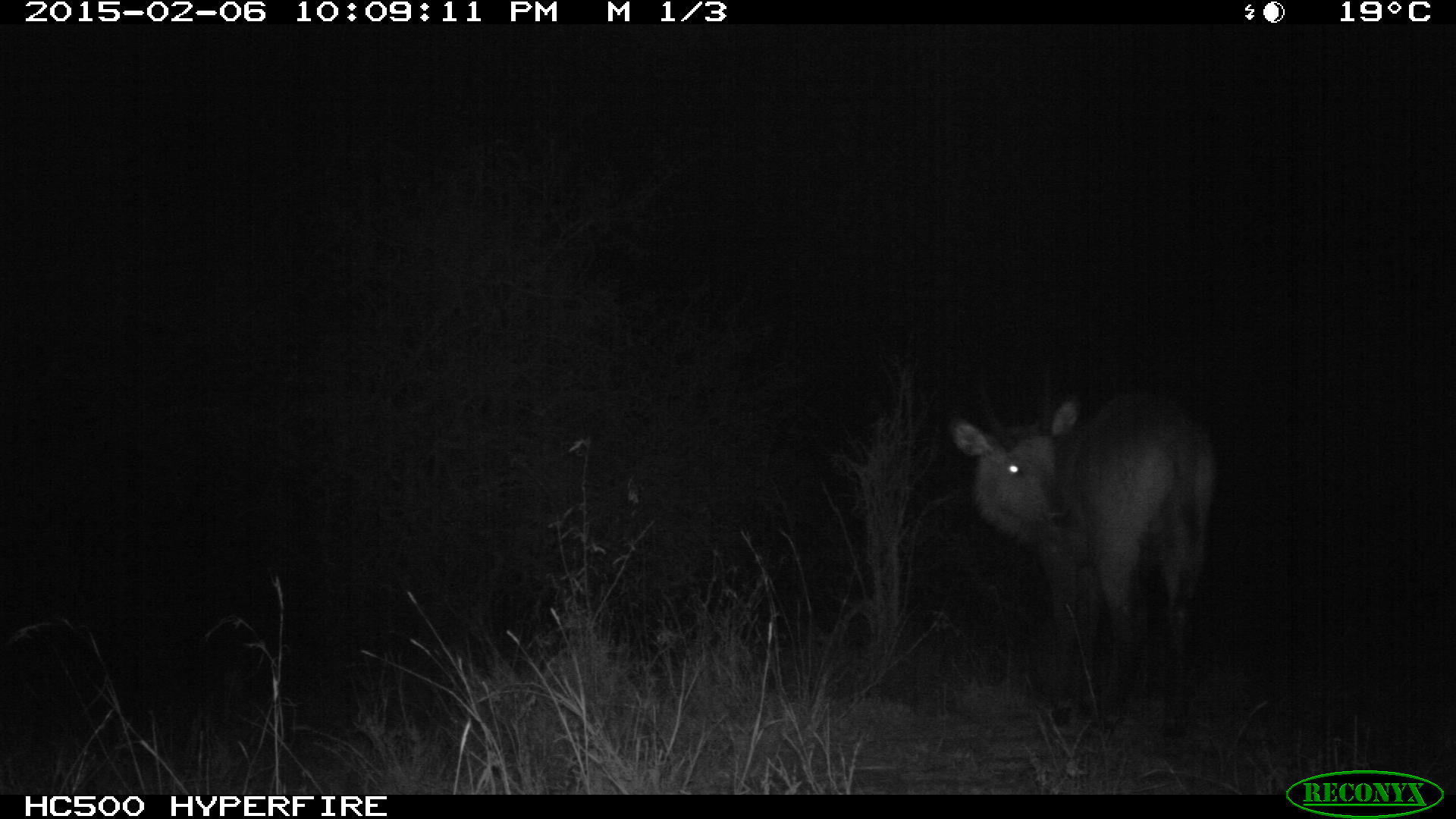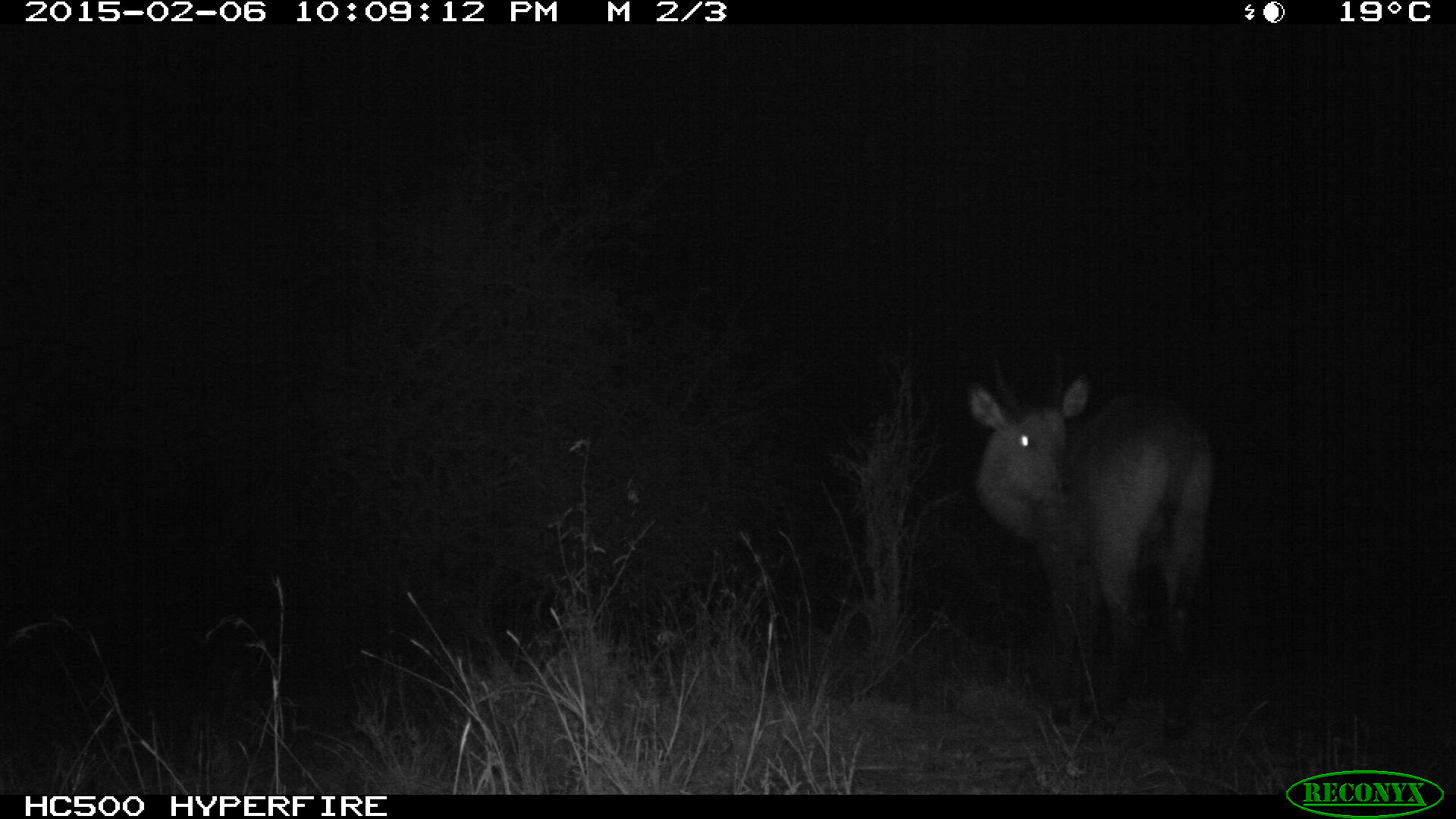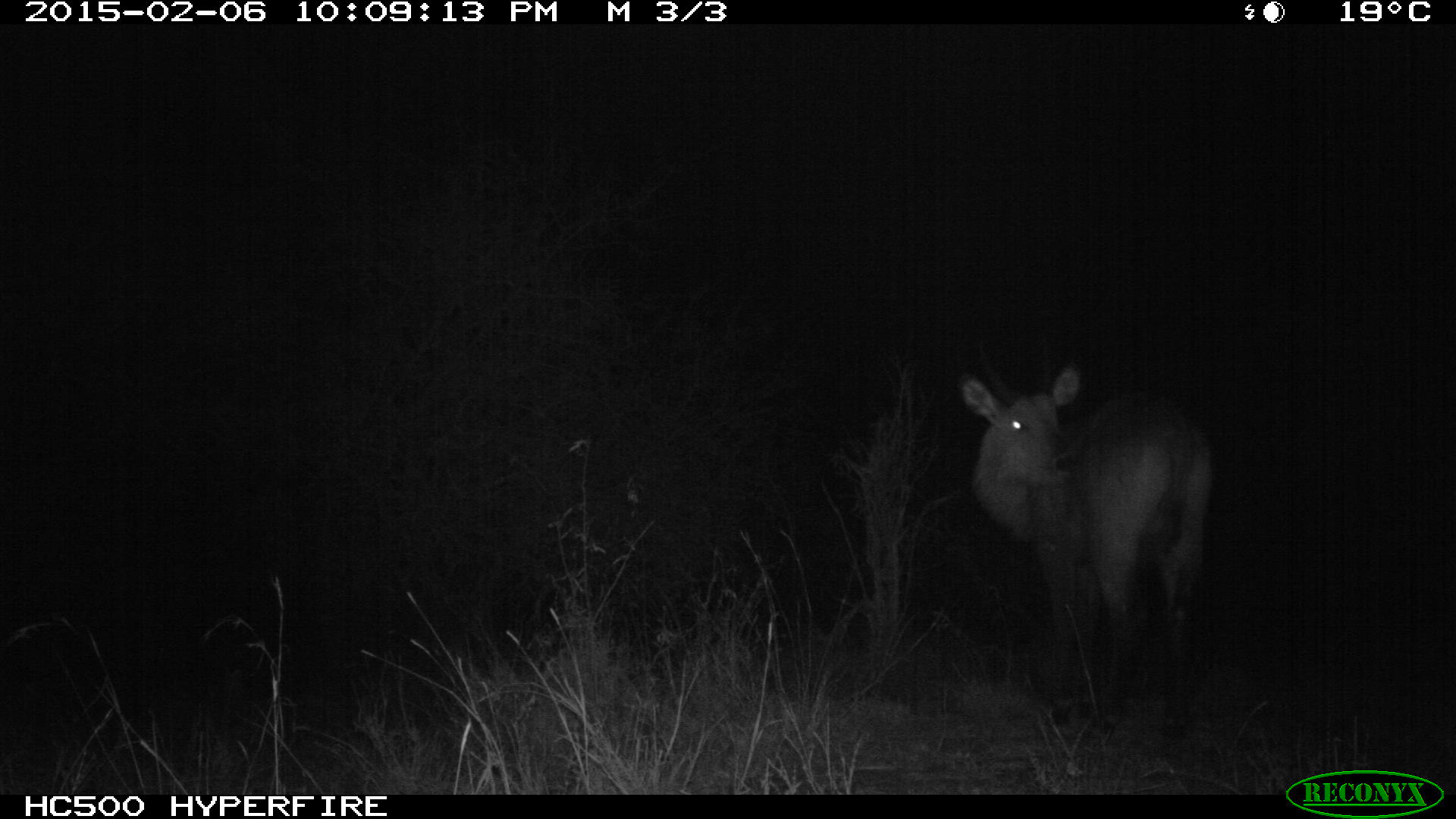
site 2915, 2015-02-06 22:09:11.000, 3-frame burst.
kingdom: Animalia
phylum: Chordata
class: Mammalia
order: Artiodactyla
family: Bovidae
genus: Kobus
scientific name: Kobus ellipsiprymnus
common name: waterbuck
Kobus ellipsiprymnus (waterbuck), count 1.